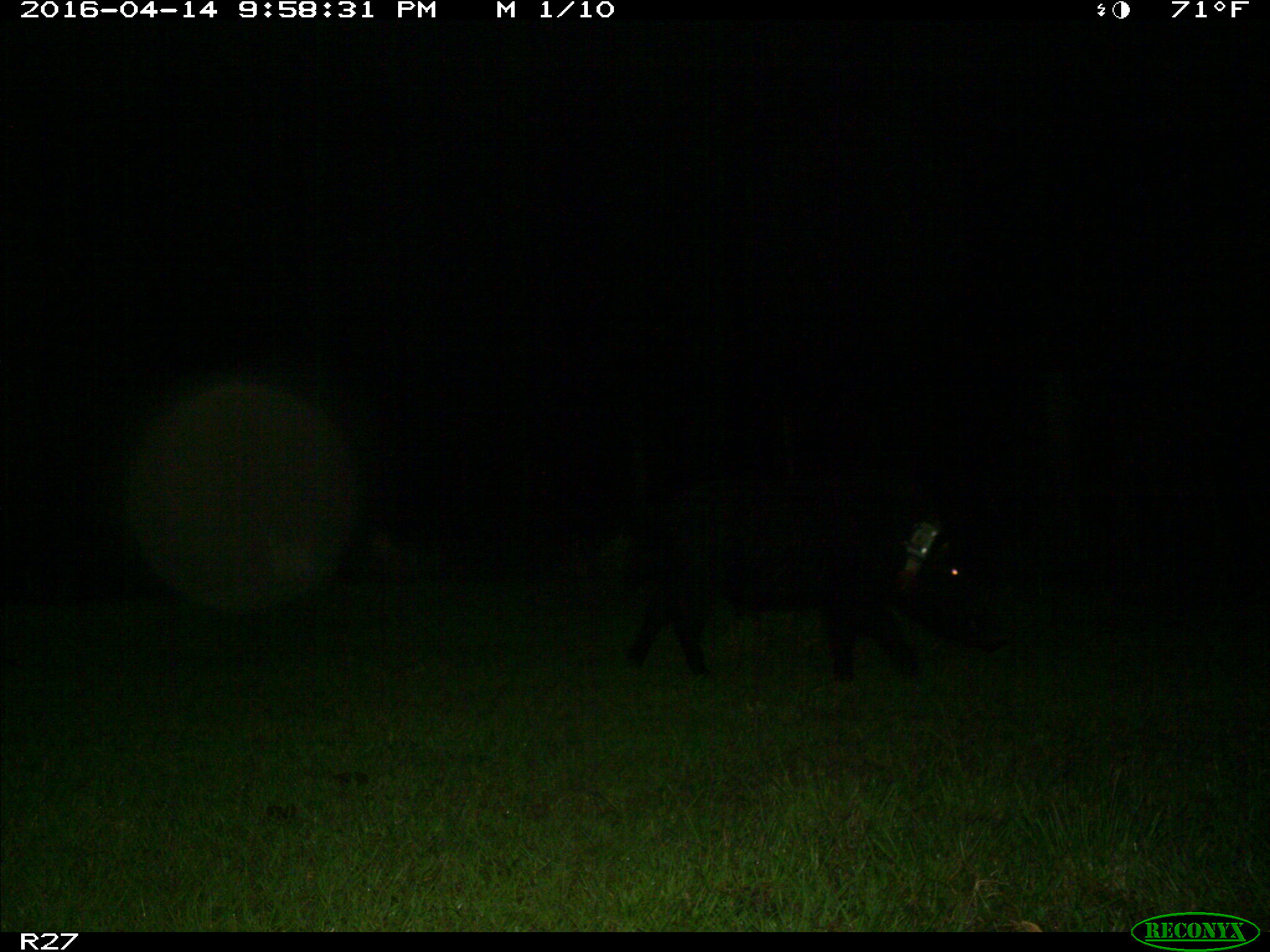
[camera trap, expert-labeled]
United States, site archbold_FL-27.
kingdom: Animalia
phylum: Chordata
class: Mammalia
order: Artiodactyla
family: Suidae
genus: Sus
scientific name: Sus scrofa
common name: wild boar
Sus scrofa (wild boar).